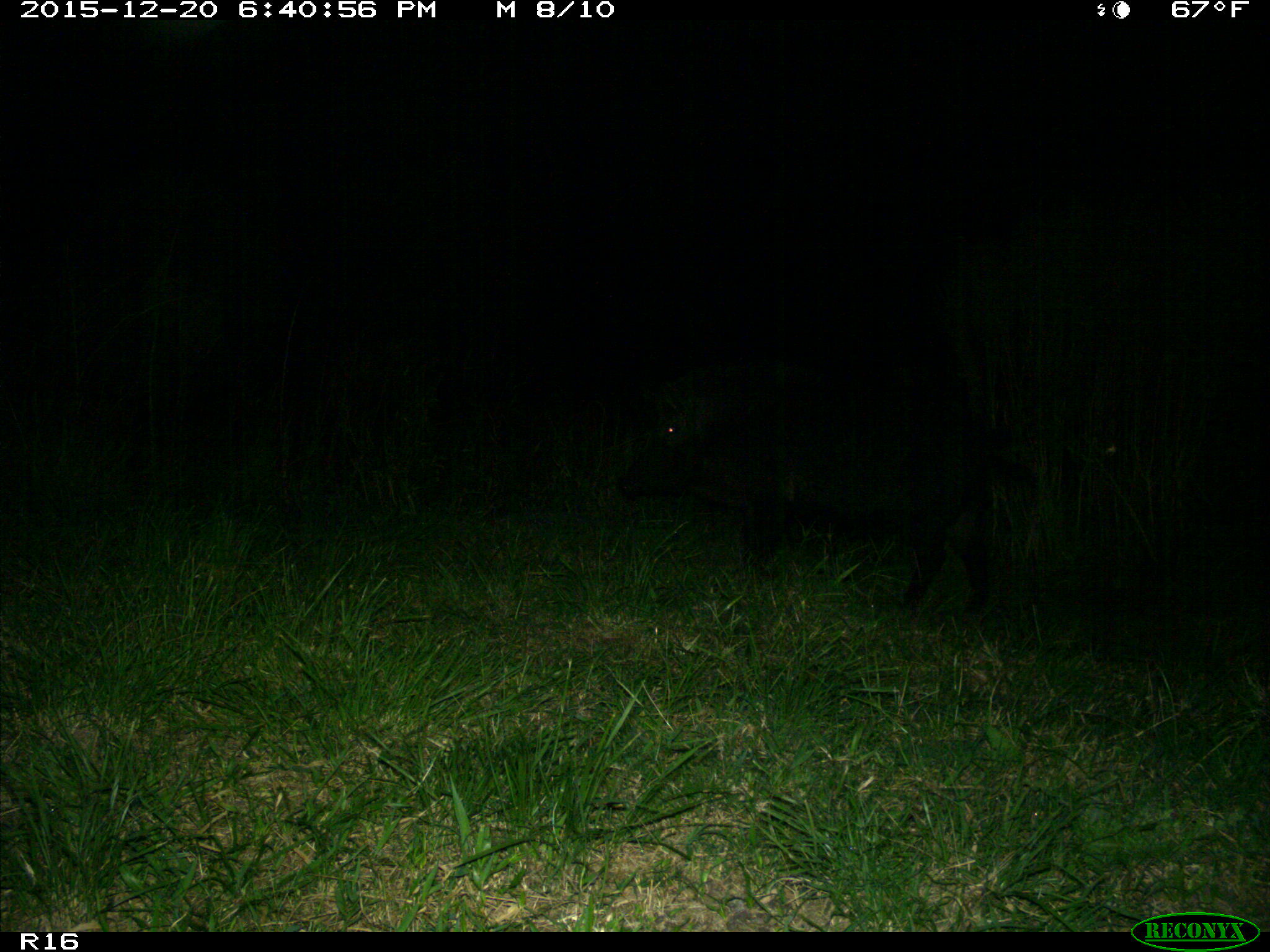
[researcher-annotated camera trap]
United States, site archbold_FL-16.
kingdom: Animalia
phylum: Chordata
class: Mammalia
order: Artiodactyla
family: Suidae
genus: Sus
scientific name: Sus scrofa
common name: wild boar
Sus scrofa (wild boar).